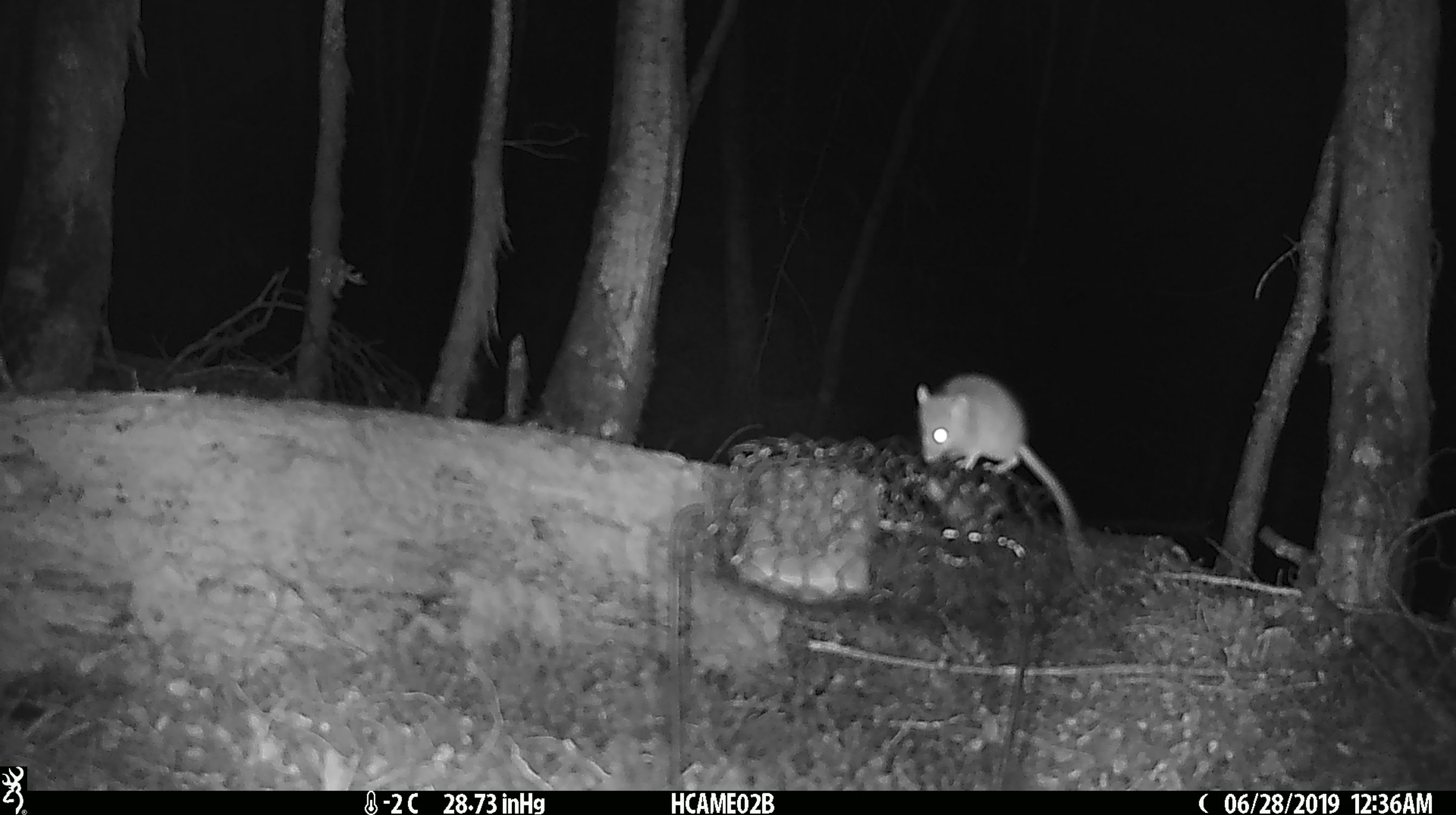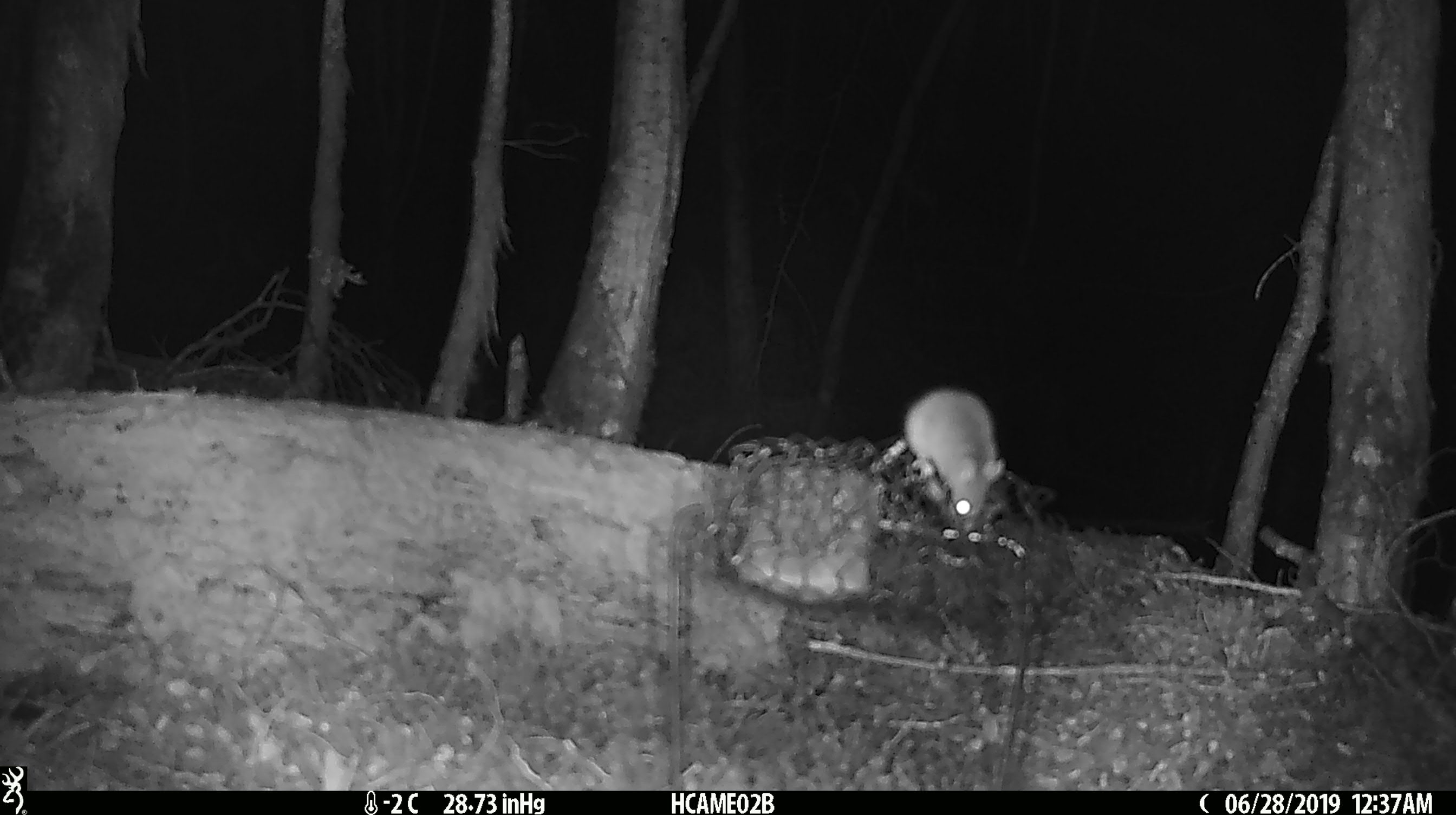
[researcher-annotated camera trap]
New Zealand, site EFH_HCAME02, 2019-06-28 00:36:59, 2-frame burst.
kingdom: Animalia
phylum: Chordata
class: Mammalia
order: Rodentia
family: Muridae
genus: Mus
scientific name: Mus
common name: mouse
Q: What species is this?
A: Mouse (Mus).